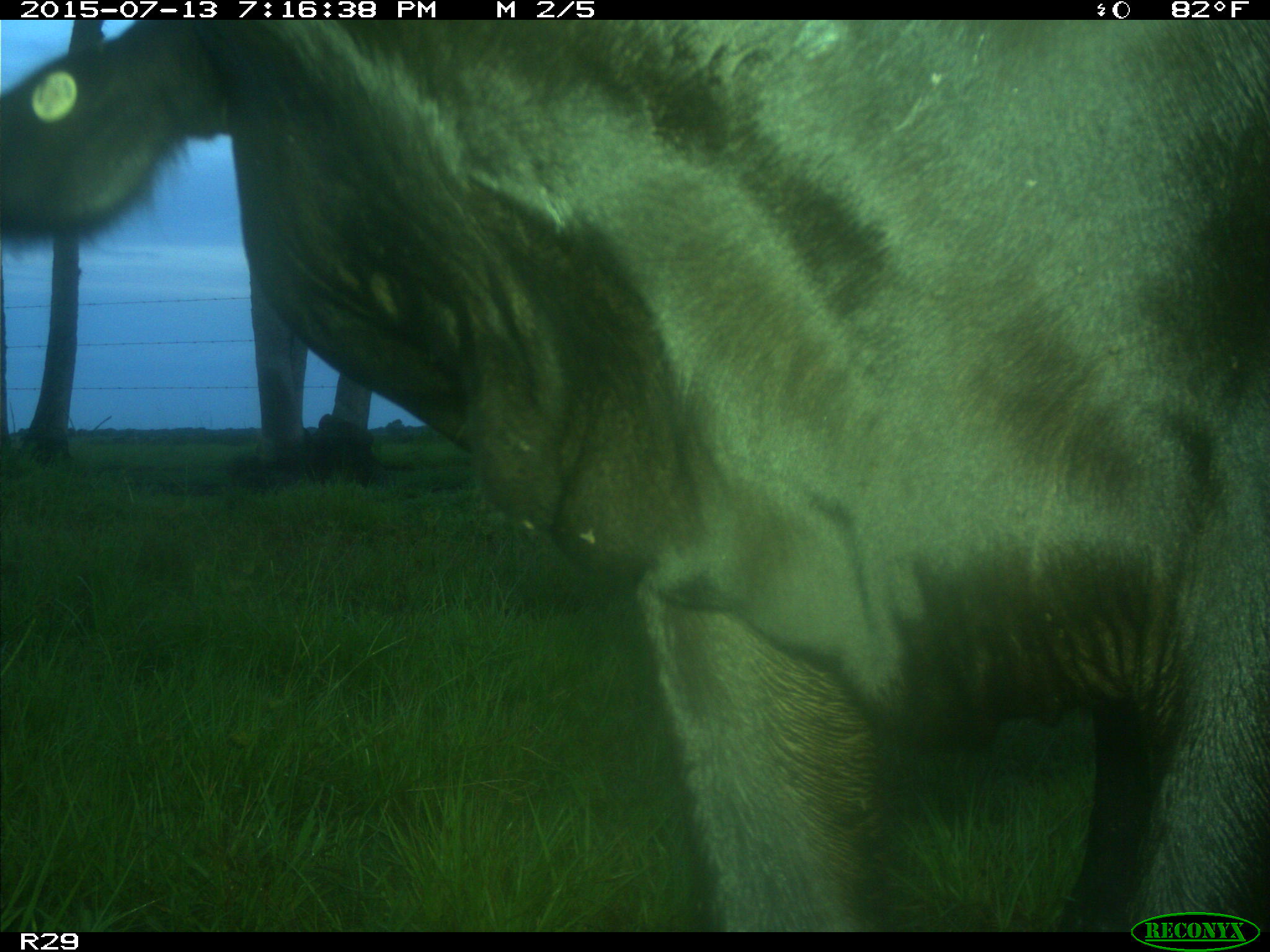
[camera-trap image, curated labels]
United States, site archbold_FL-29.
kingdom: Animalia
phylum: Chordata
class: Mammalia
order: Artiodactyla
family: Bovidae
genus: Bos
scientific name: Bos taurus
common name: domestic cow